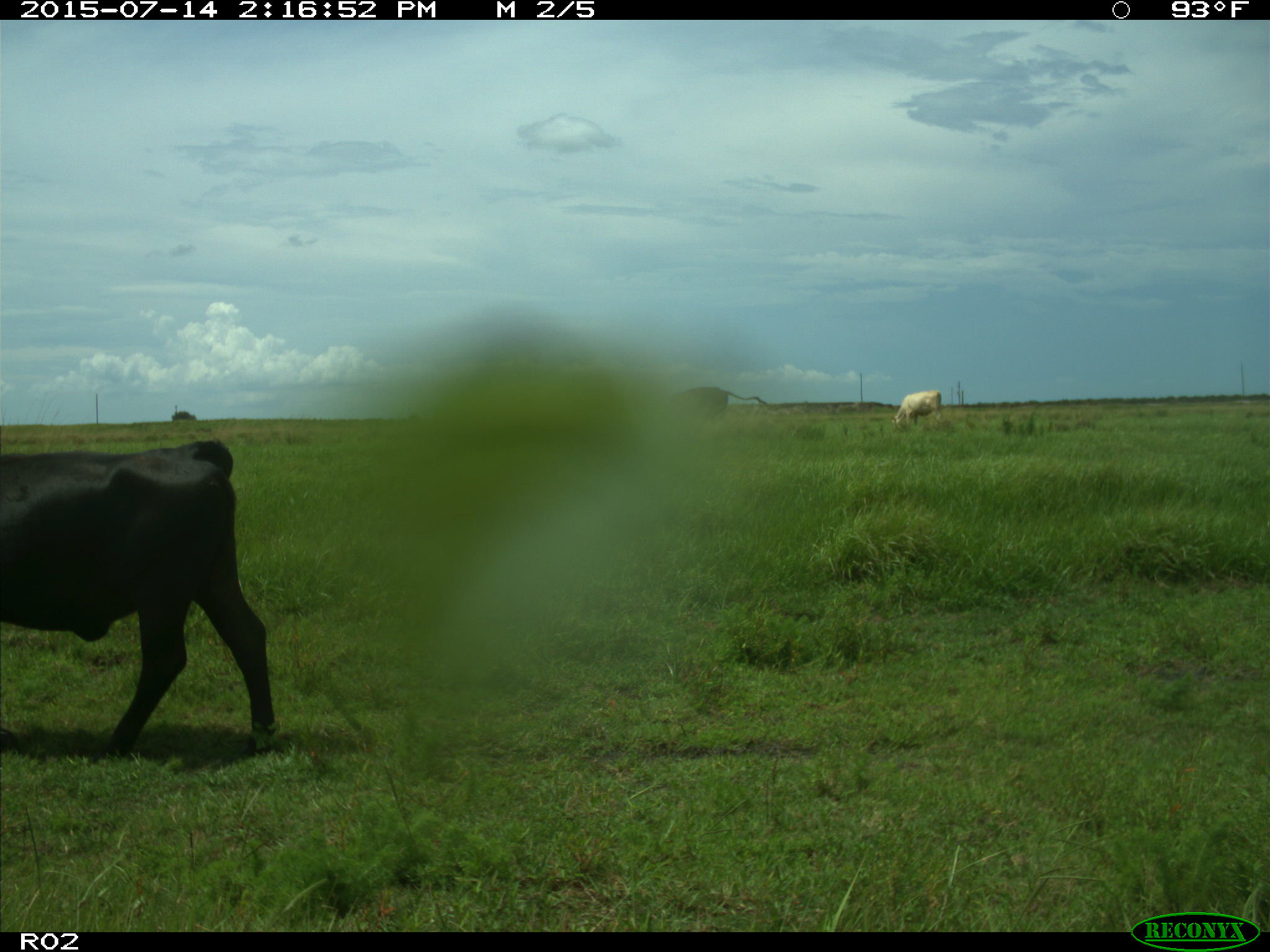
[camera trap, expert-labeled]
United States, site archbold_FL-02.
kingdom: Animalia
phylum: Chordata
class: Mammalia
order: Artiodactyla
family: Bovidae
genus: Bos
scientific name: Bos taurus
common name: domestic cow